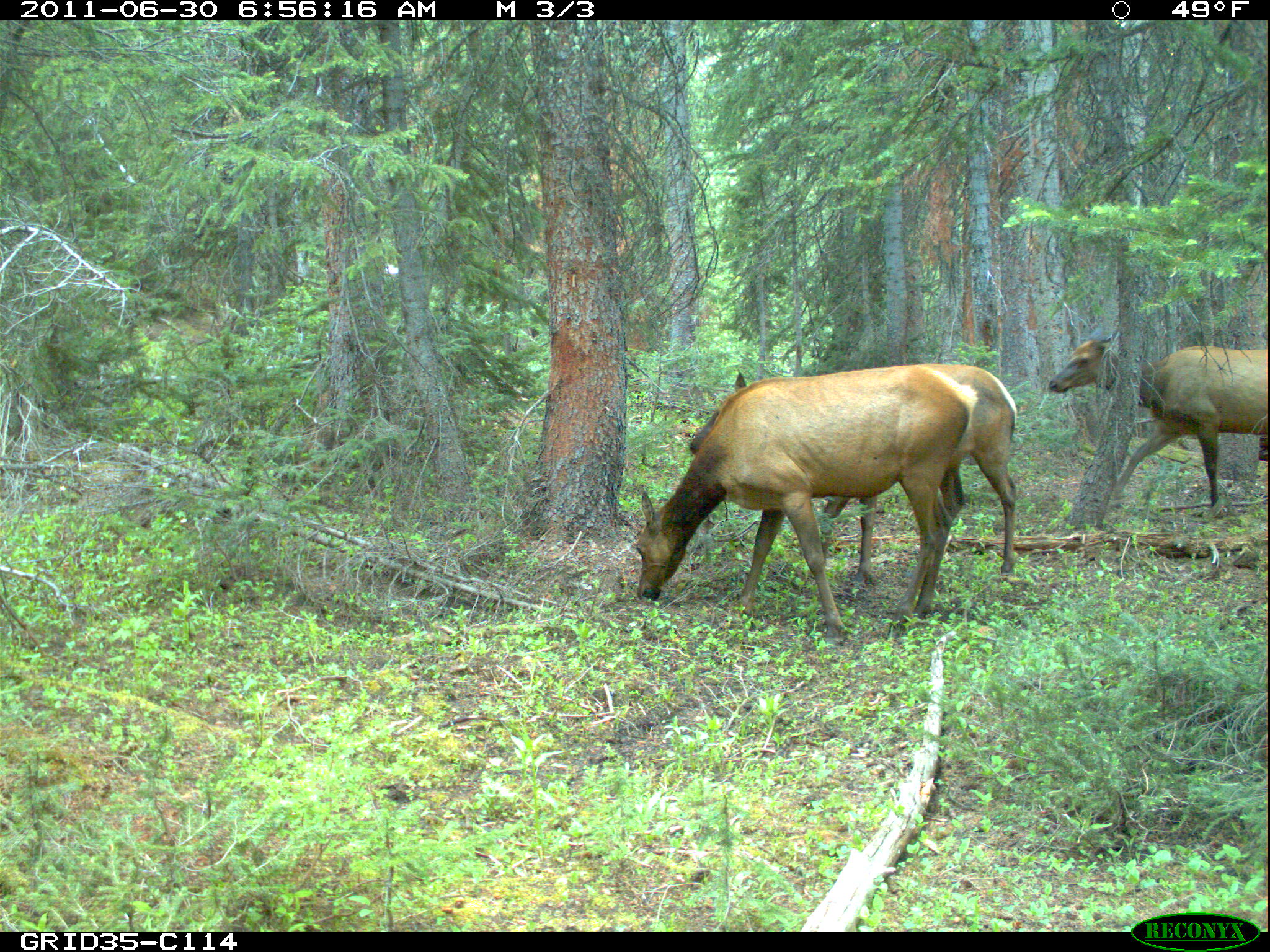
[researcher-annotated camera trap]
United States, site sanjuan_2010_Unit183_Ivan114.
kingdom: Animalia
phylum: Chordata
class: Mammalia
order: Artiodactyla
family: Cervidae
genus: Cervus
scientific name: Cervus elaphus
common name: red deer